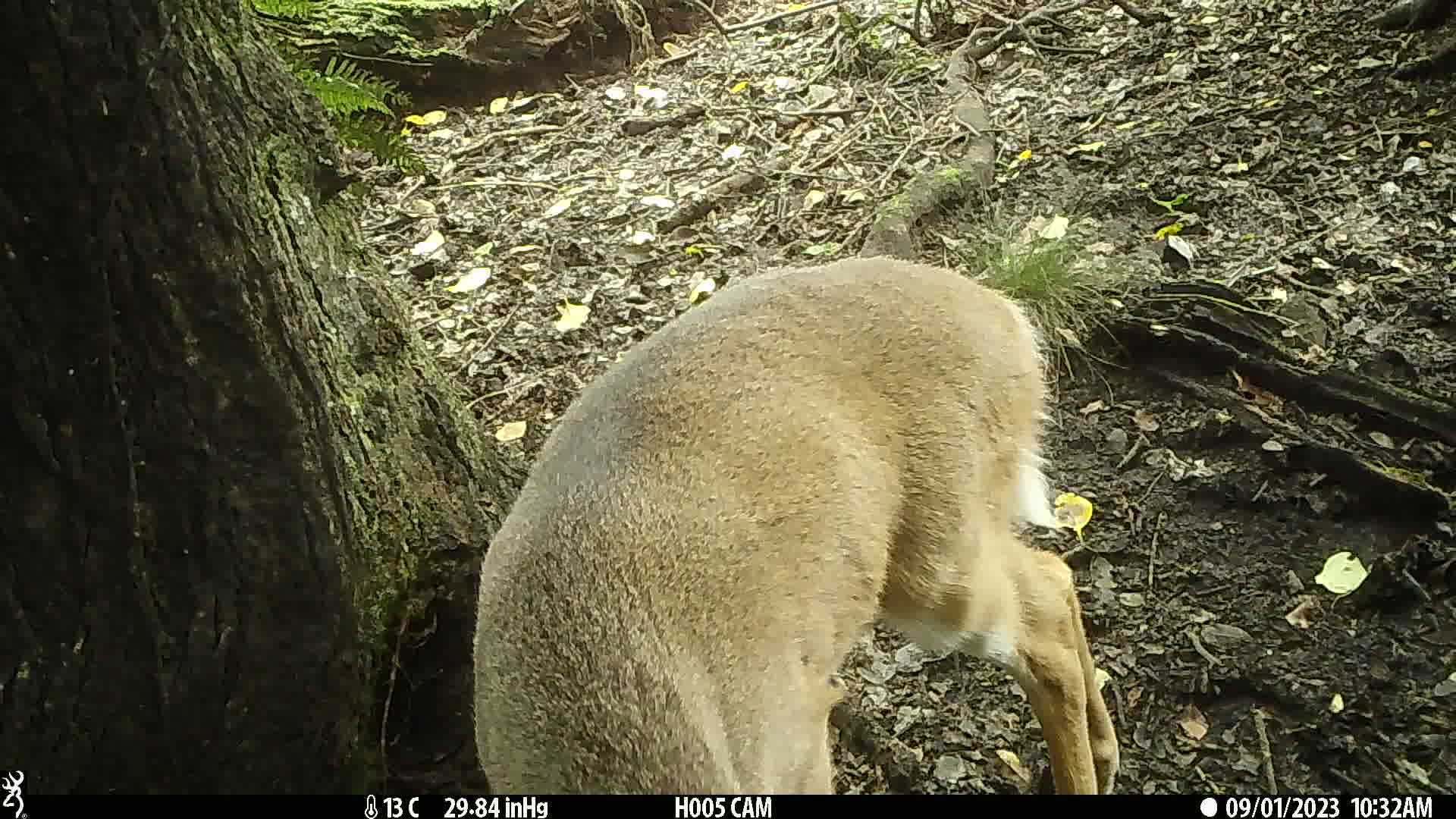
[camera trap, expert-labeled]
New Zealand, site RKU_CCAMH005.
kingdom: Animalia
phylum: Chordata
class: Mammalia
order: Artiodactyla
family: Cervidae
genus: Odocoileus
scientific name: Odocoileus virginianus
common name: white-tailed deer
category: white tailed deer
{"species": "white tailed deer (white-tailed deer) (Odocoileus virginianus)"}